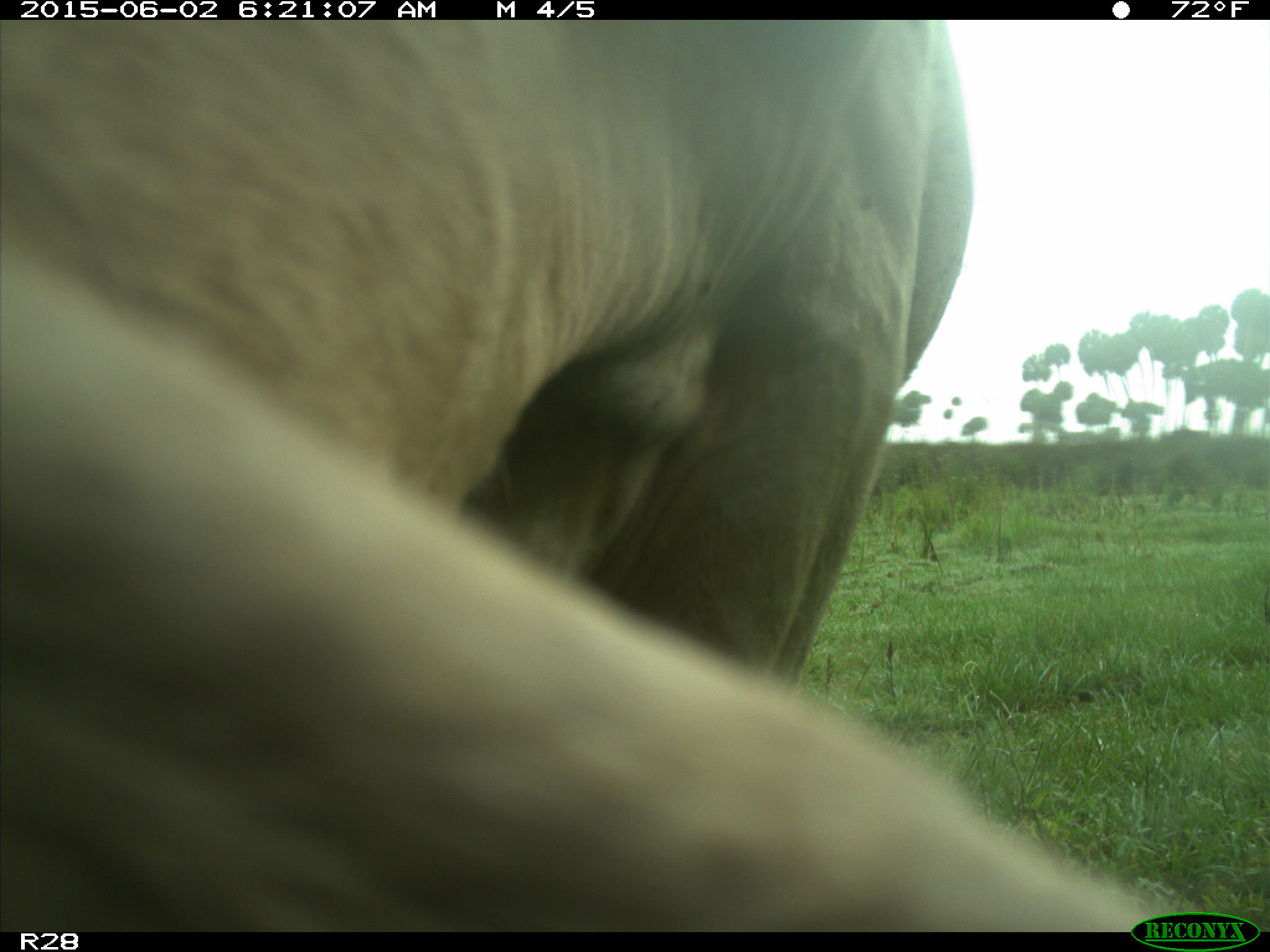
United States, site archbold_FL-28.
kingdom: Animalia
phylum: Chordata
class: Mammalia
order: Artiodactyla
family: Bovidae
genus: Bos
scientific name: Bos taurus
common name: domestic cow